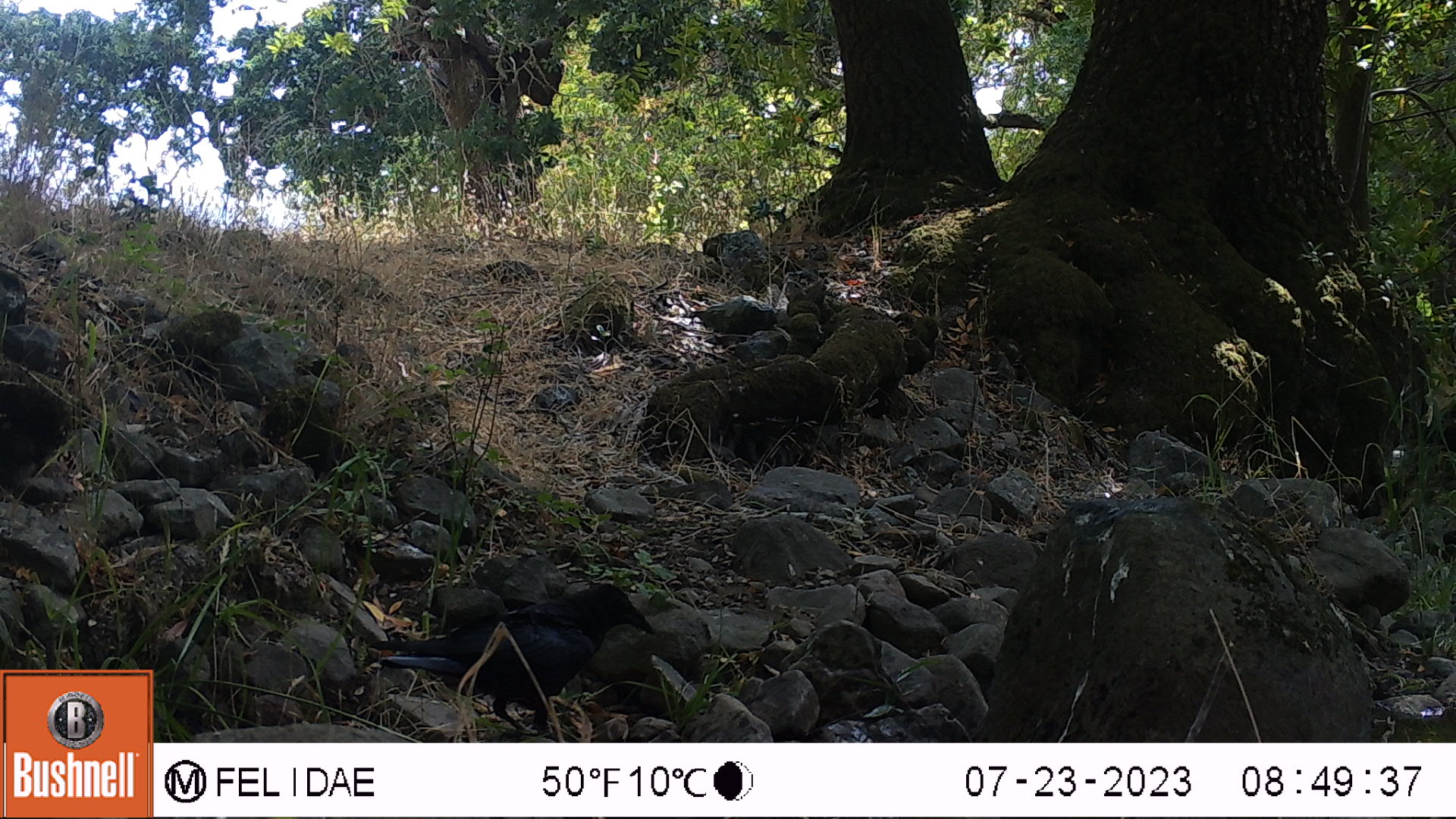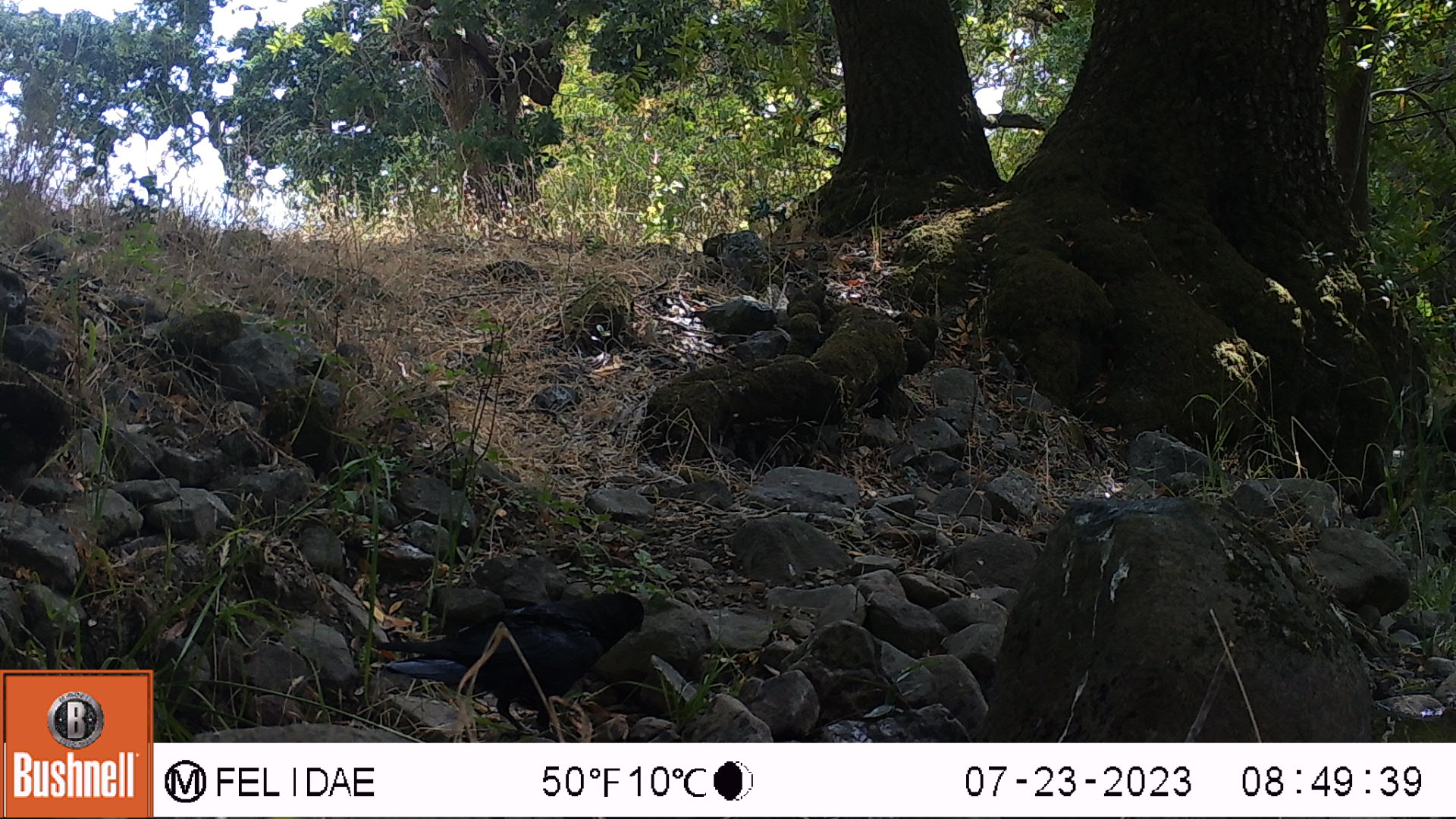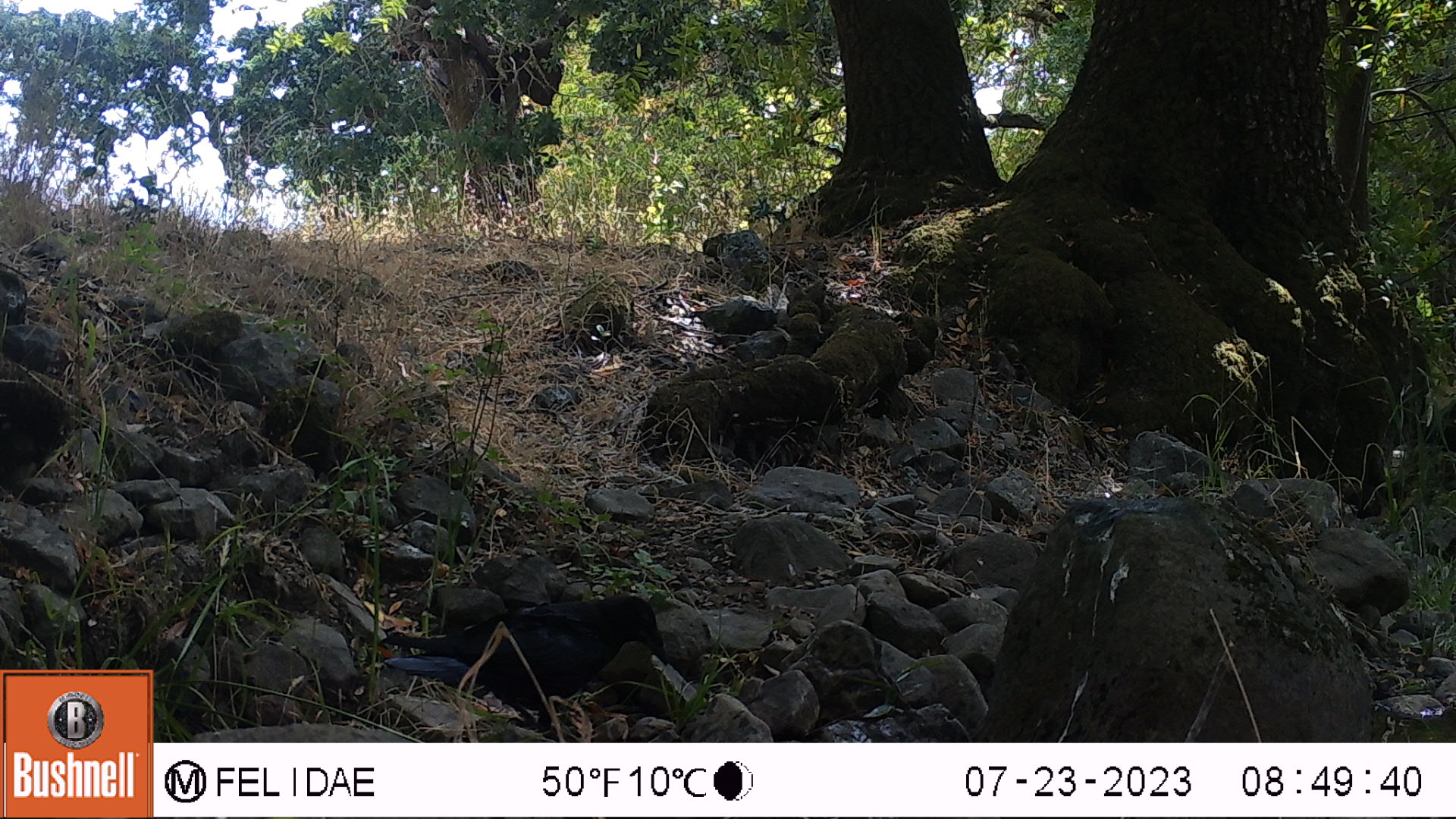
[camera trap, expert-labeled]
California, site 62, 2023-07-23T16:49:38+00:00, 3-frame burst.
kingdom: Animalia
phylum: Chordata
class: Aves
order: Passeriformes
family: Corvidae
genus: Corvus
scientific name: Corvus brachyrhynchos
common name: american crow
American crow (Corvus brachyrhynchos).